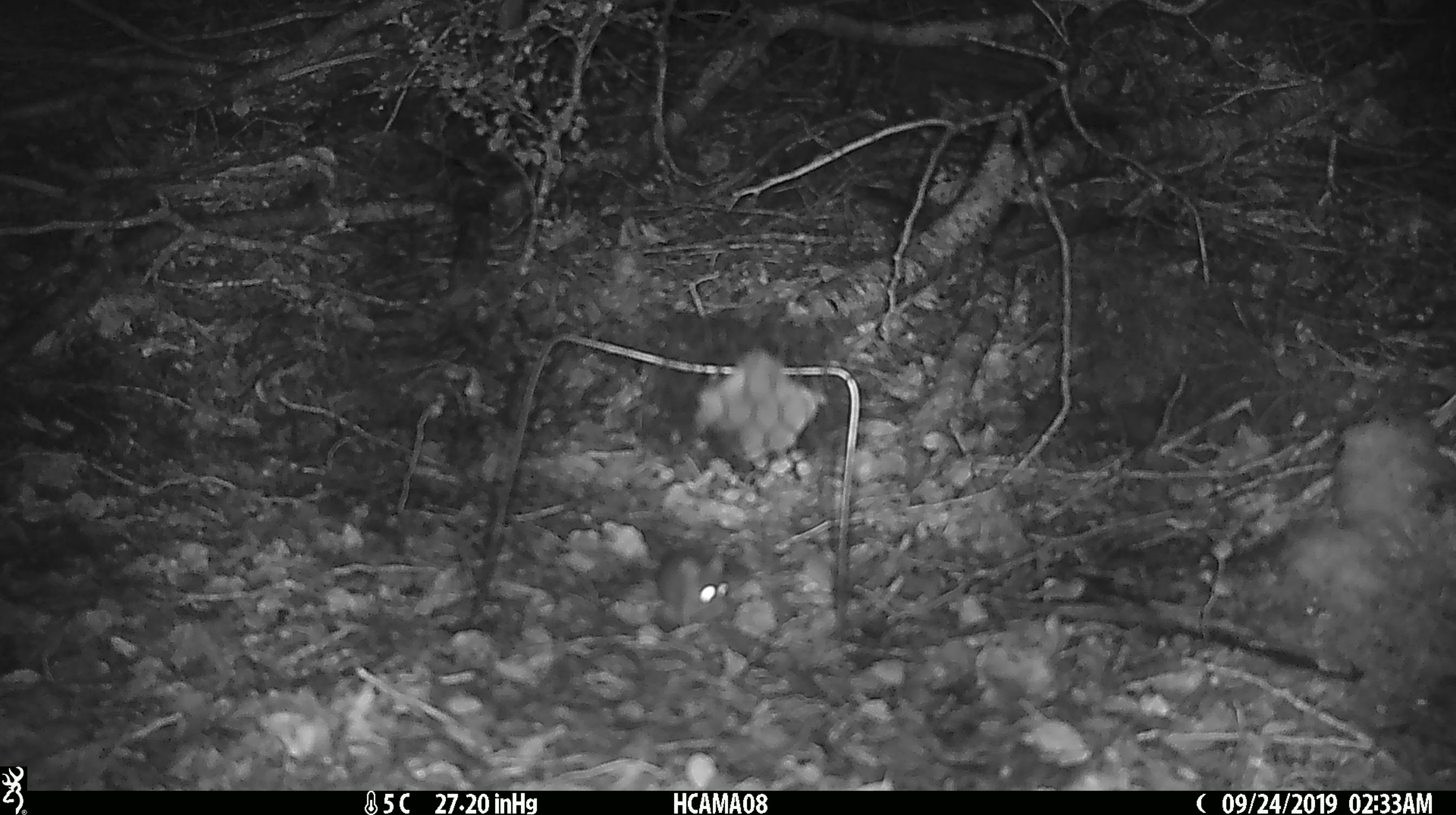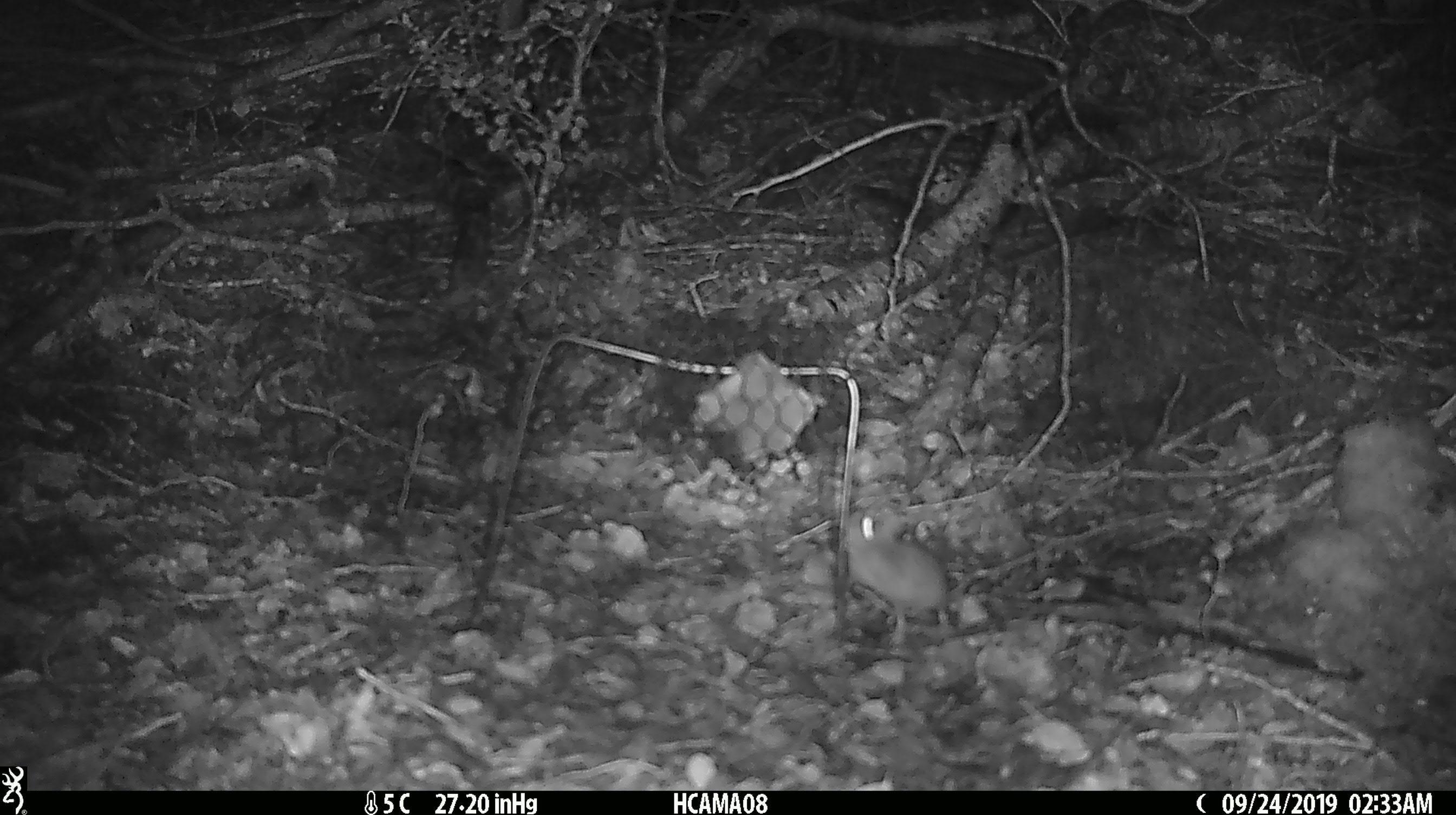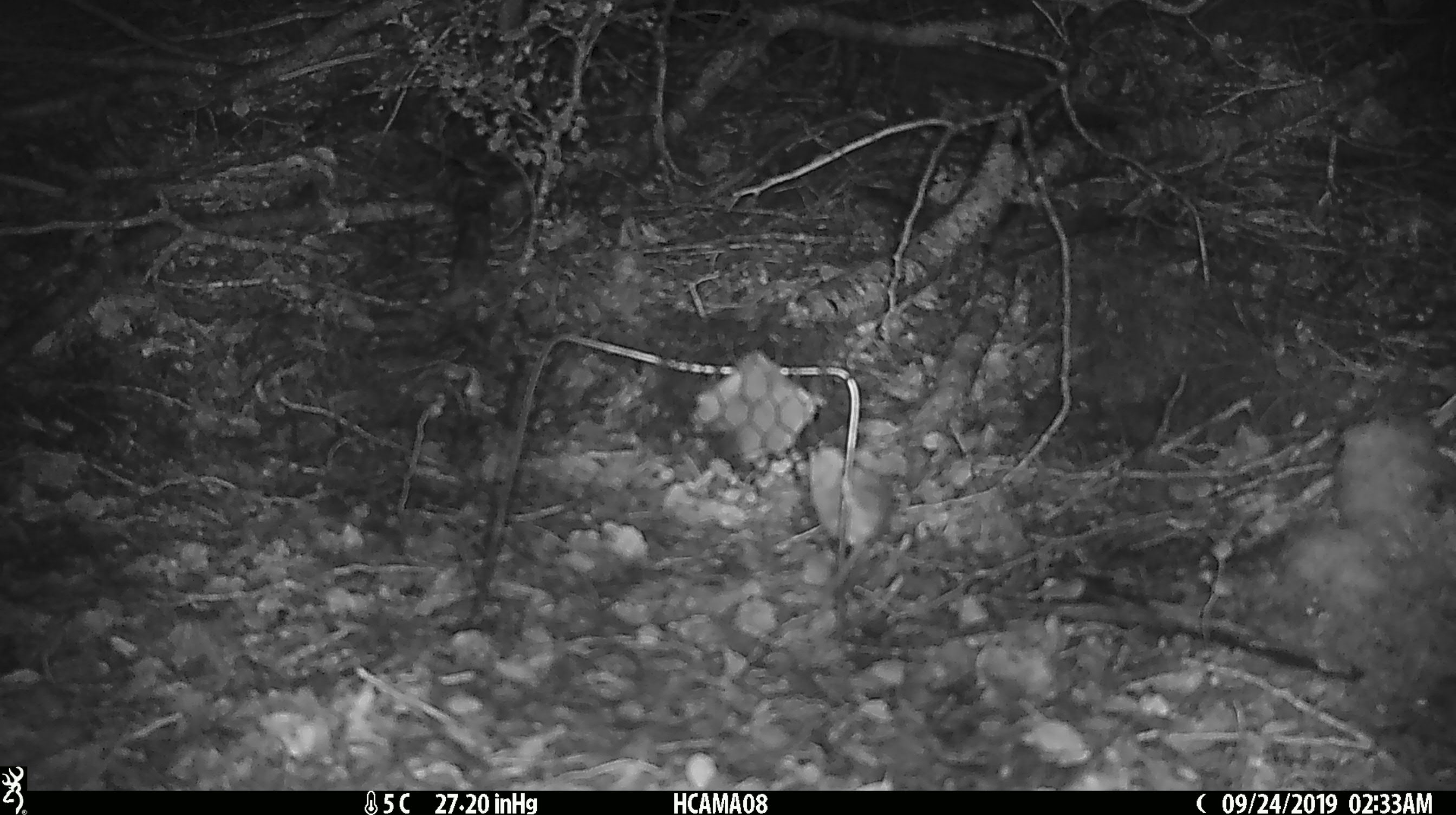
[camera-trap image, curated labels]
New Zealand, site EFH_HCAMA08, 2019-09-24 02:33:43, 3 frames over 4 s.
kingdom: Animalia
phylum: Chordata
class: Mammalia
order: Rodentia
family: Muridae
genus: Mus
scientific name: Mus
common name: mouse